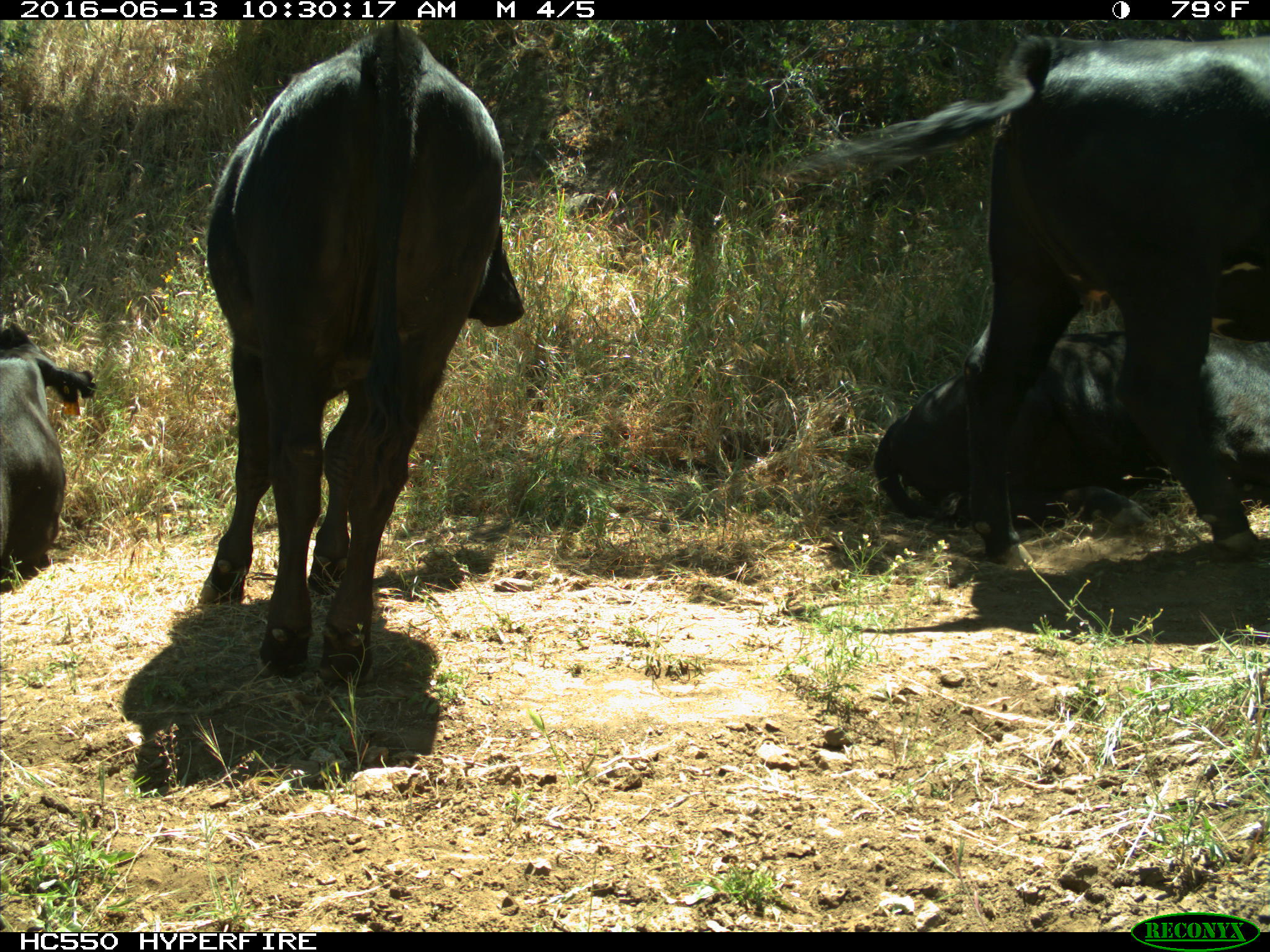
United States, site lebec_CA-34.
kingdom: Animalia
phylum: Chordata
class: Mammalia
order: Artiodactyla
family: Bovidae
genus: Bos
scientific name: Bos taurus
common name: domestic cow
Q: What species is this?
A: Bos taurus (domestic cow).